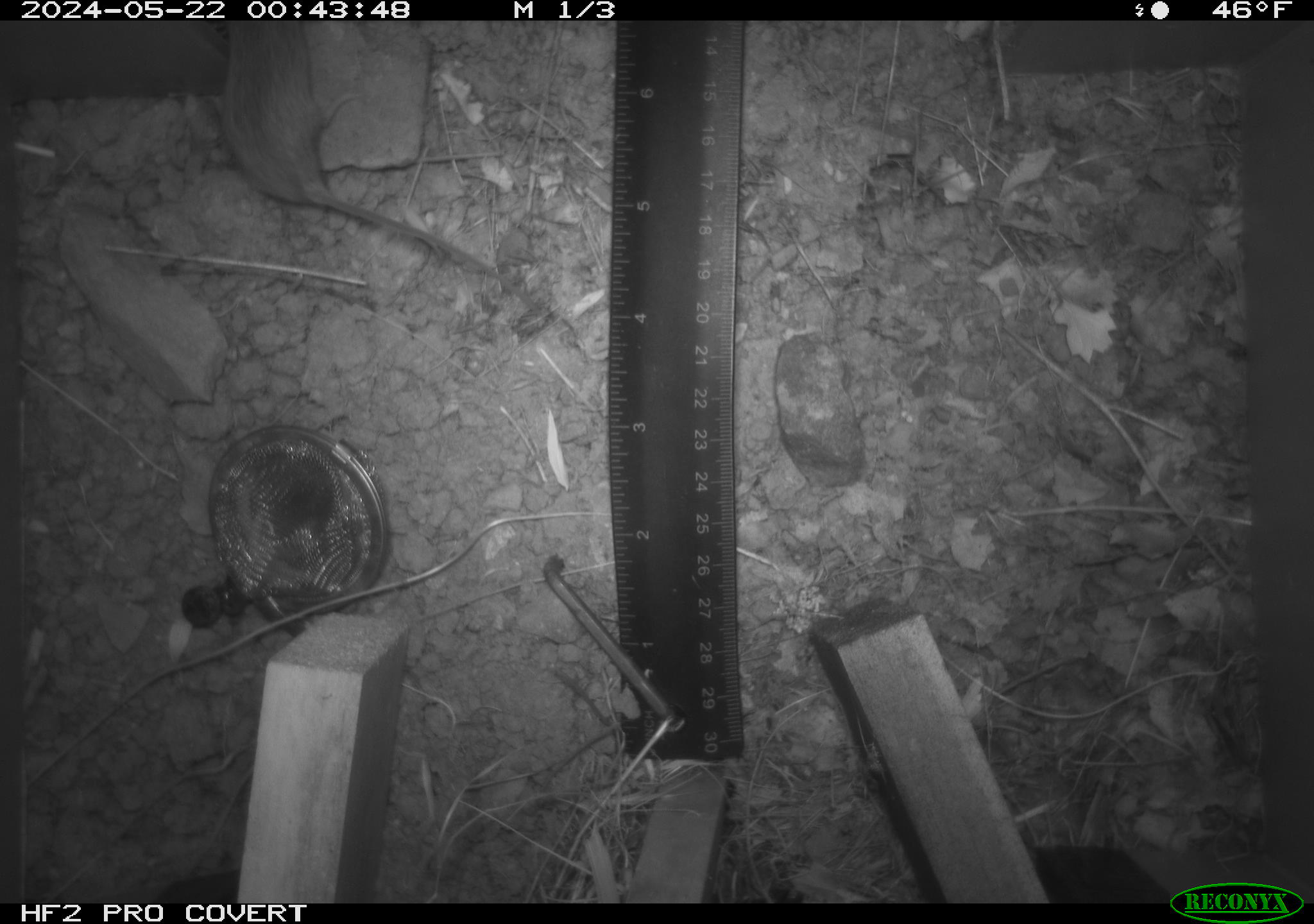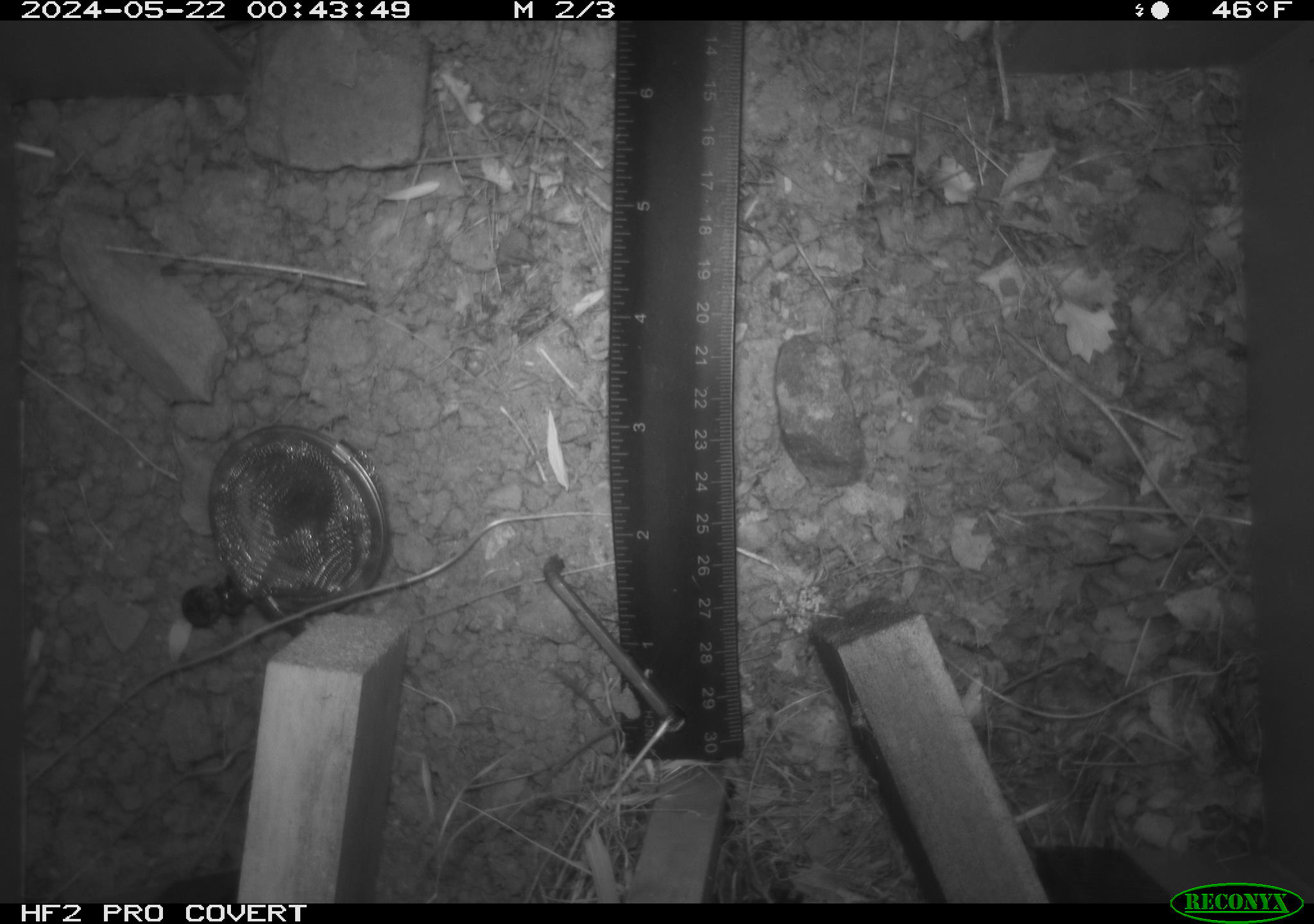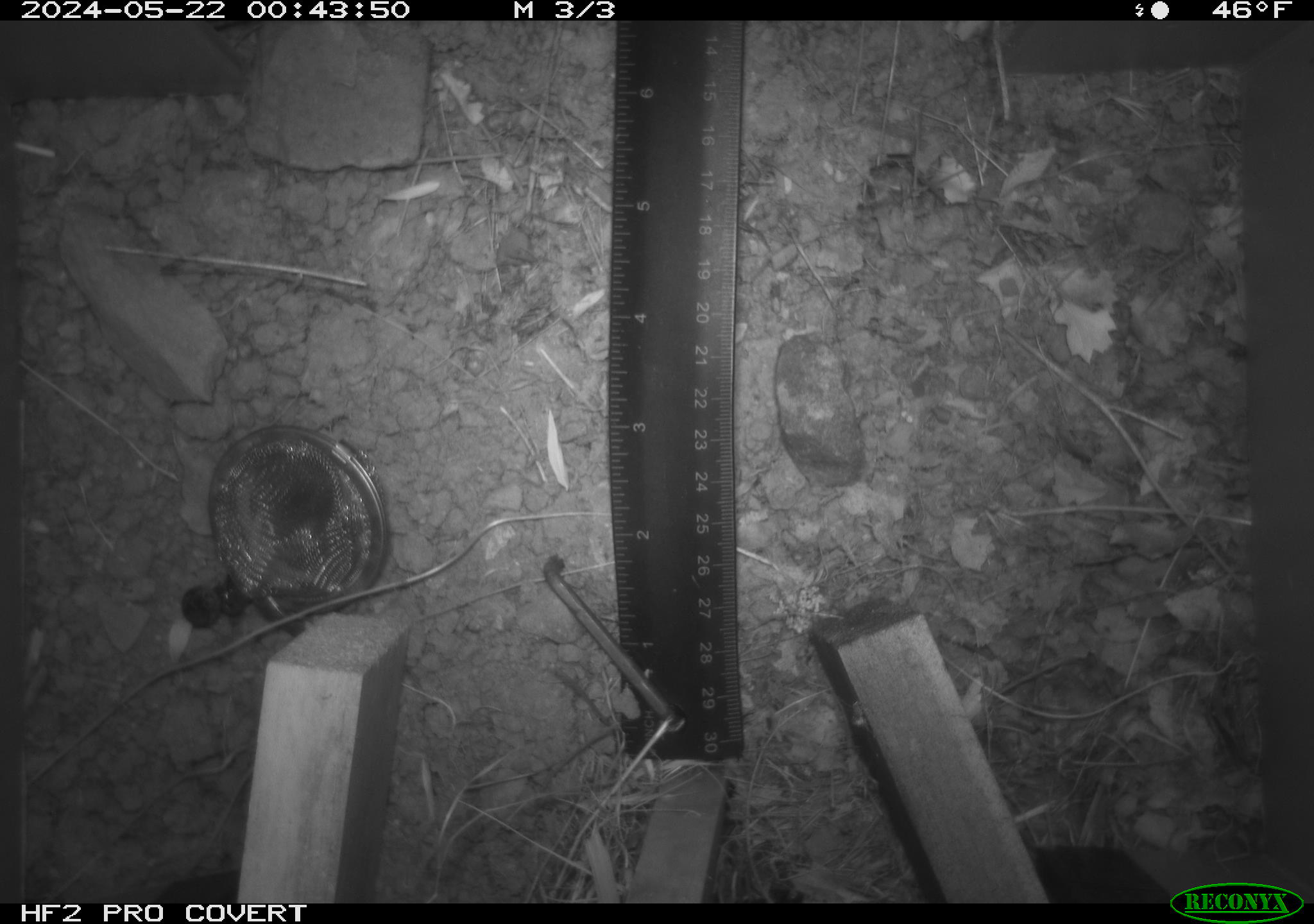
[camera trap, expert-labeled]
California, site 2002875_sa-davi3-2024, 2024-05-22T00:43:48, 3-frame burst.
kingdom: Animalia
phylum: Chordata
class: Mammalia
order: Rodentia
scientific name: Rodentia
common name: mouse species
Mouse species (Rodentia).